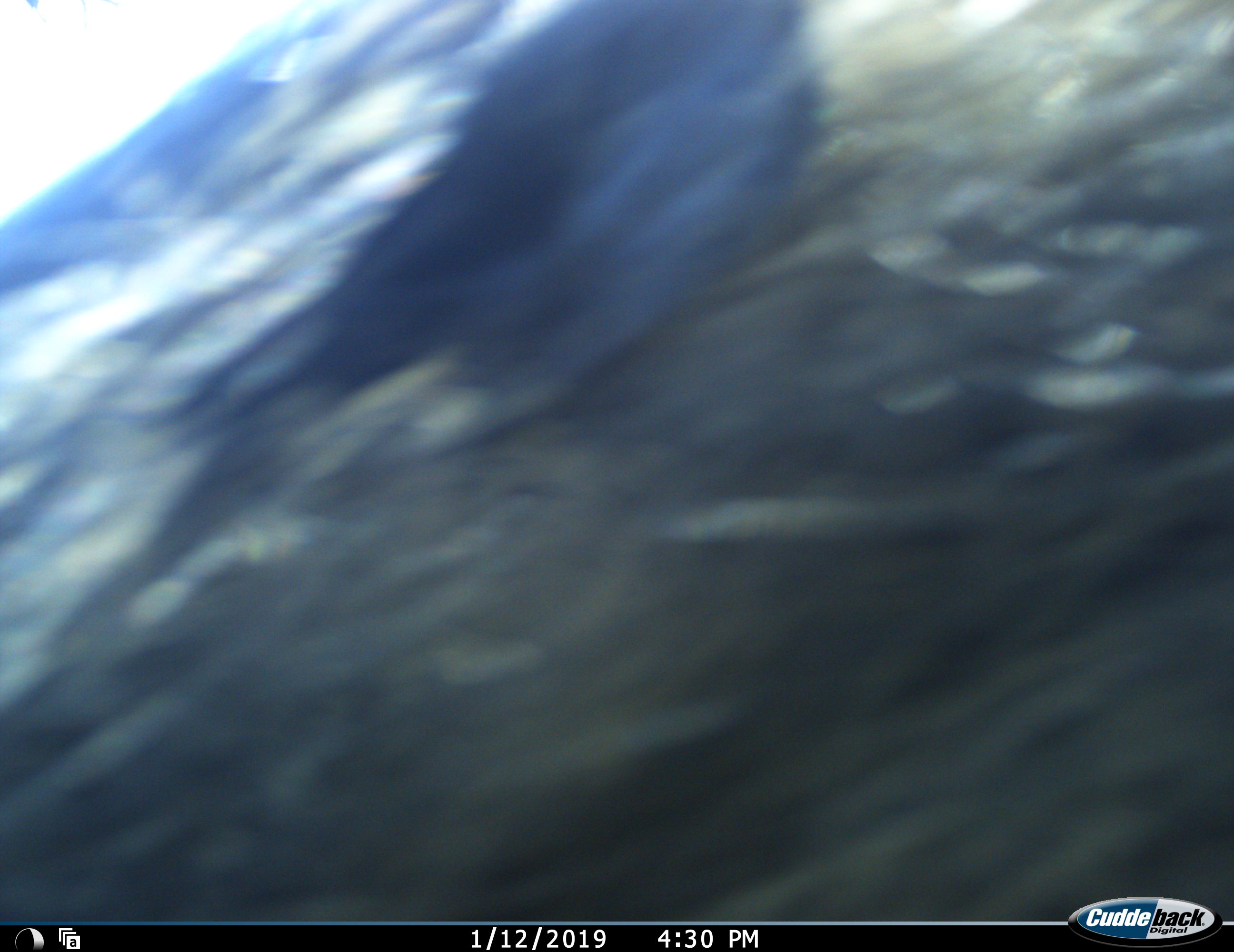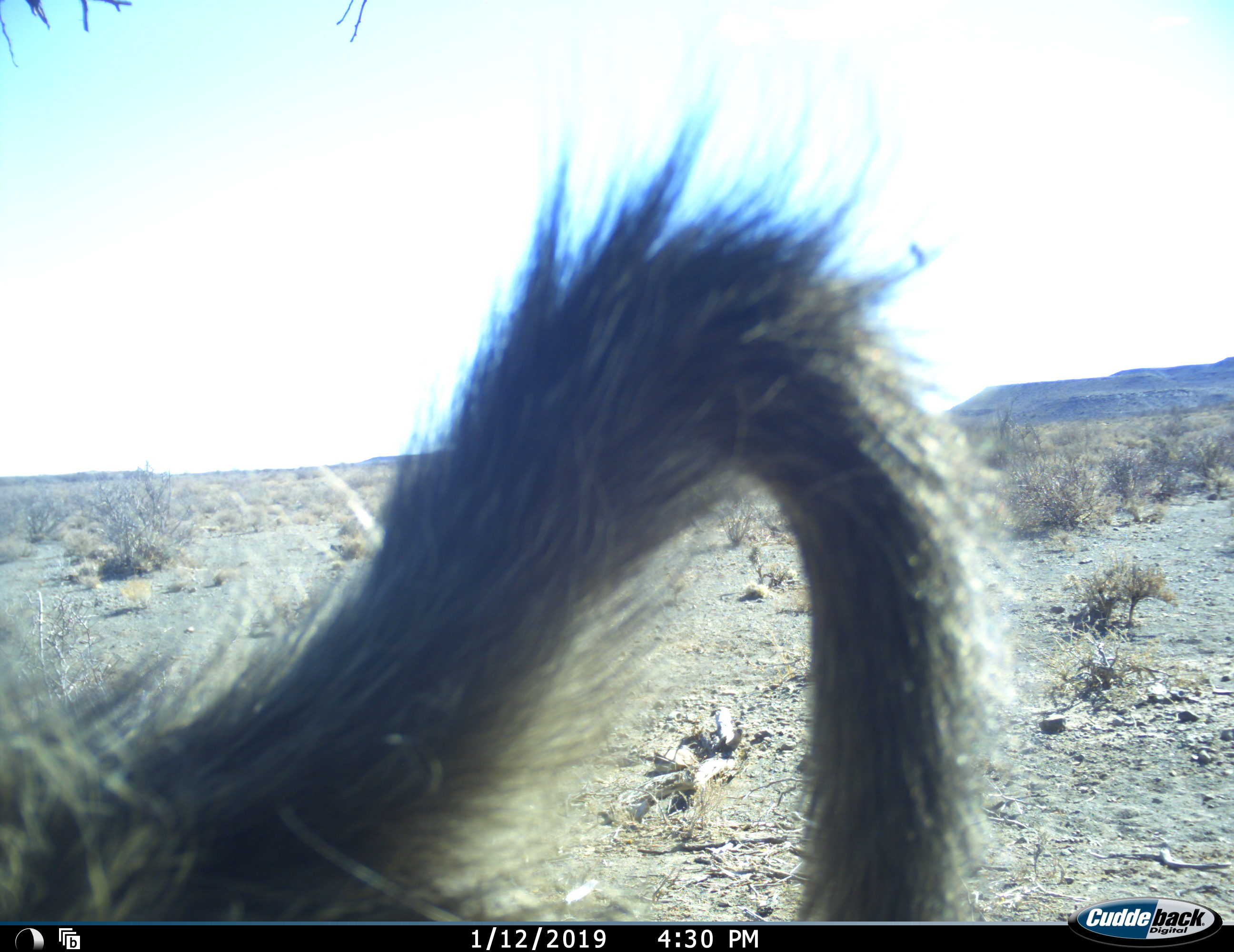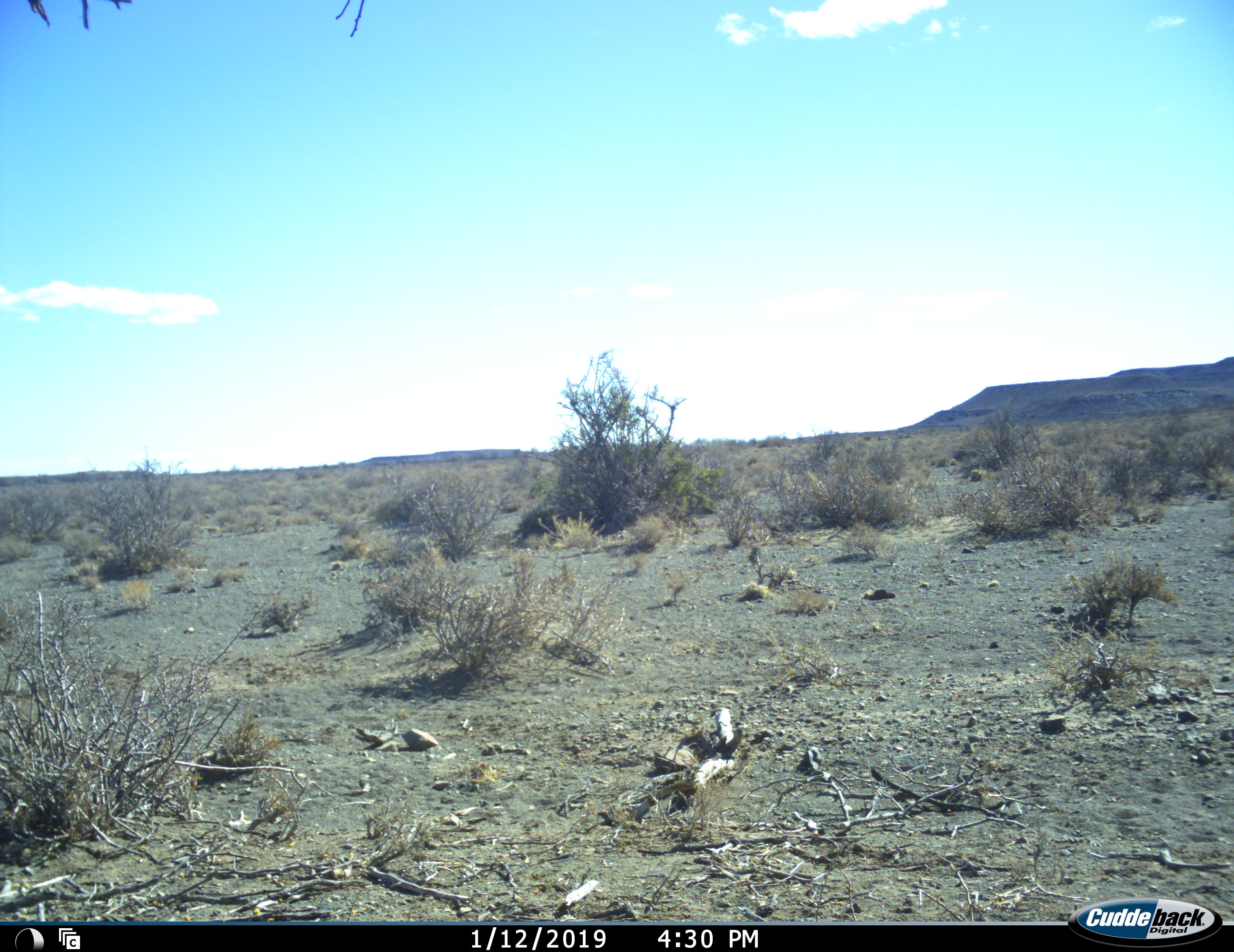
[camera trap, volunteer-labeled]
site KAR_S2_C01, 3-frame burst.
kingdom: Animalia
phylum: Chordata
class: Mammalia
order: Primates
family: Cercopithecidae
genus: Papio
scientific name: Papio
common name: baboon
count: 1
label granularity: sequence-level